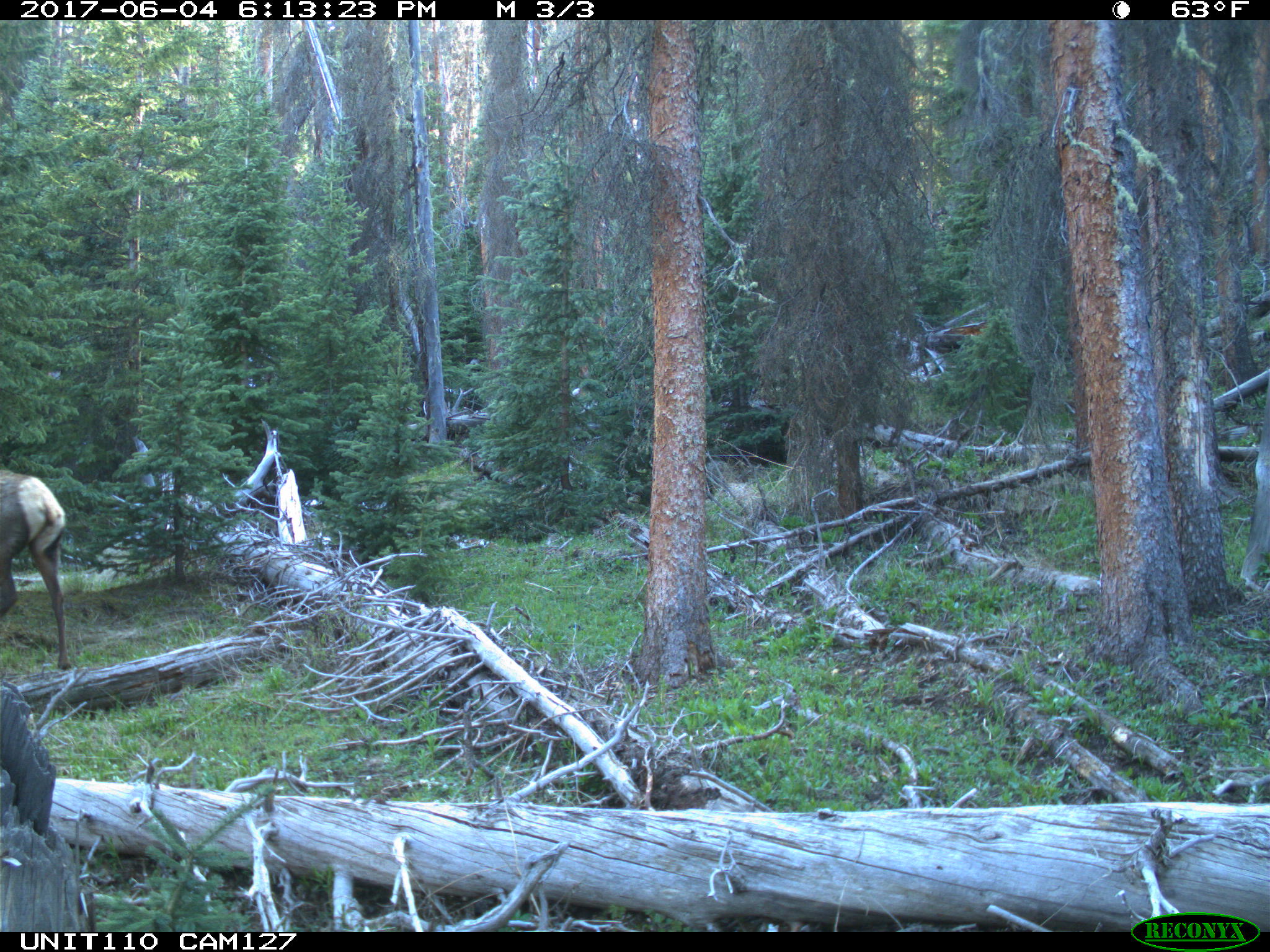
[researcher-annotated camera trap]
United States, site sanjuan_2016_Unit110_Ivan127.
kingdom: Animalia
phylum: Chordata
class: Mammalia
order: Artiodactyla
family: Cervidae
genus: Cervus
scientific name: Cervus elaphus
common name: red deer